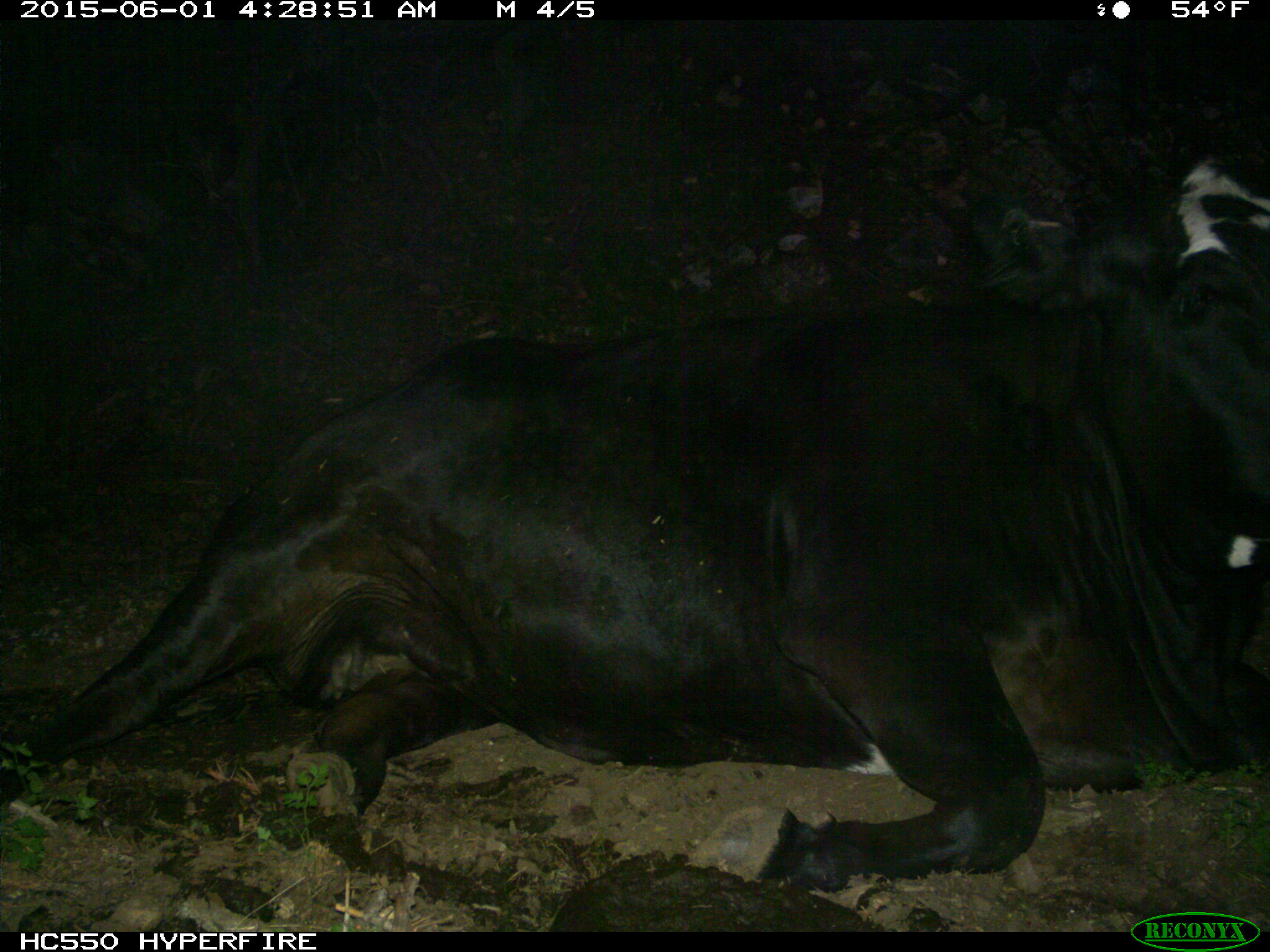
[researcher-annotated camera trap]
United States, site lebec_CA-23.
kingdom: Animalia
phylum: Chordata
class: Mammalia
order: Artiodactyla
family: Bovidae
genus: Bos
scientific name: Bos taurus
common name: domestic cow